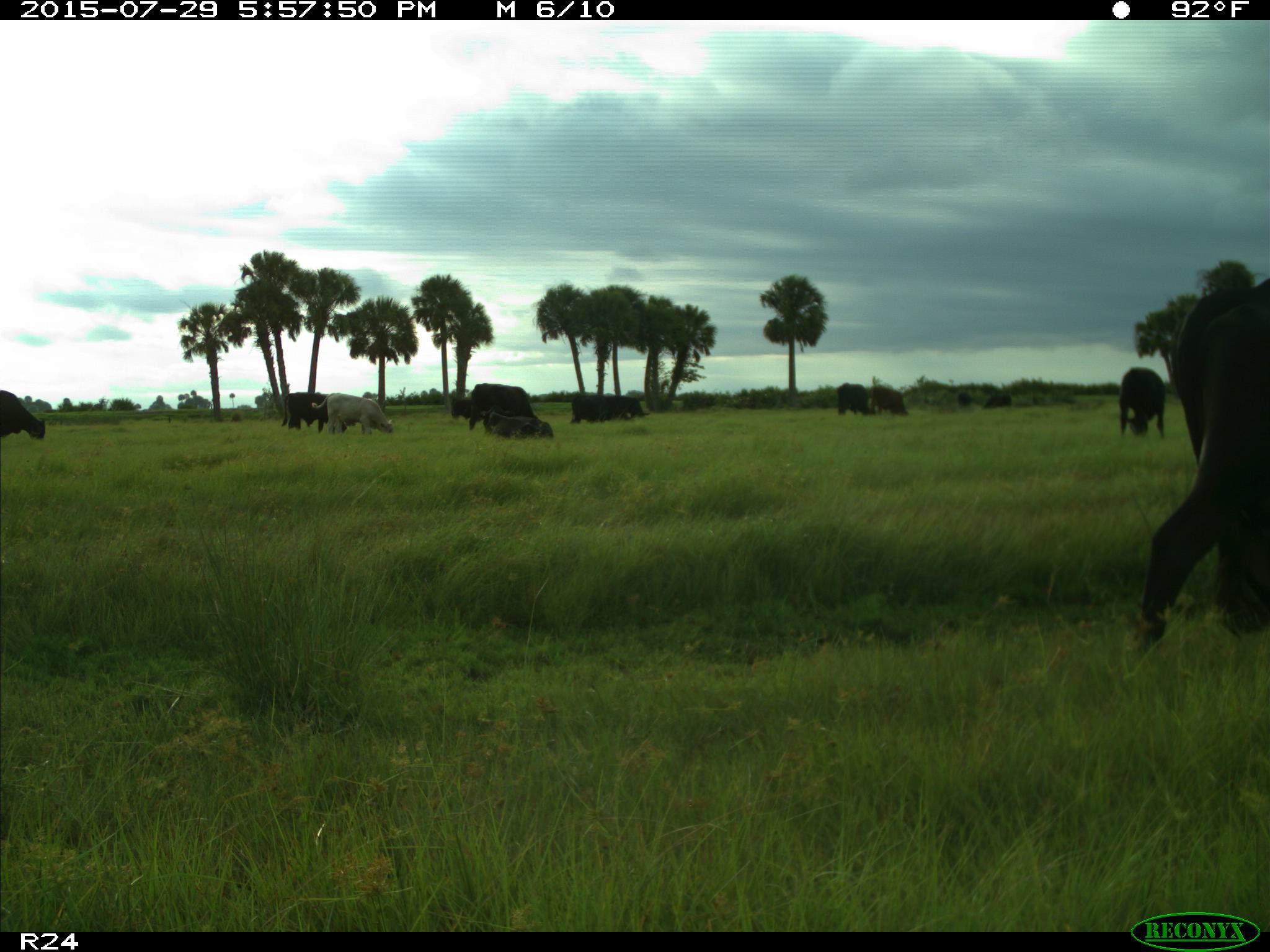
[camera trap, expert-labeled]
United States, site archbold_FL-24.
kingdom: Animalia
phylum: Chordata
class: Mammalia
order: Artiodactyla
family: Bovidae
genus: Bos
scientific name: Bos taurus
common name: domestic cow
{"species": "Bos taurus (domestic cow)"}